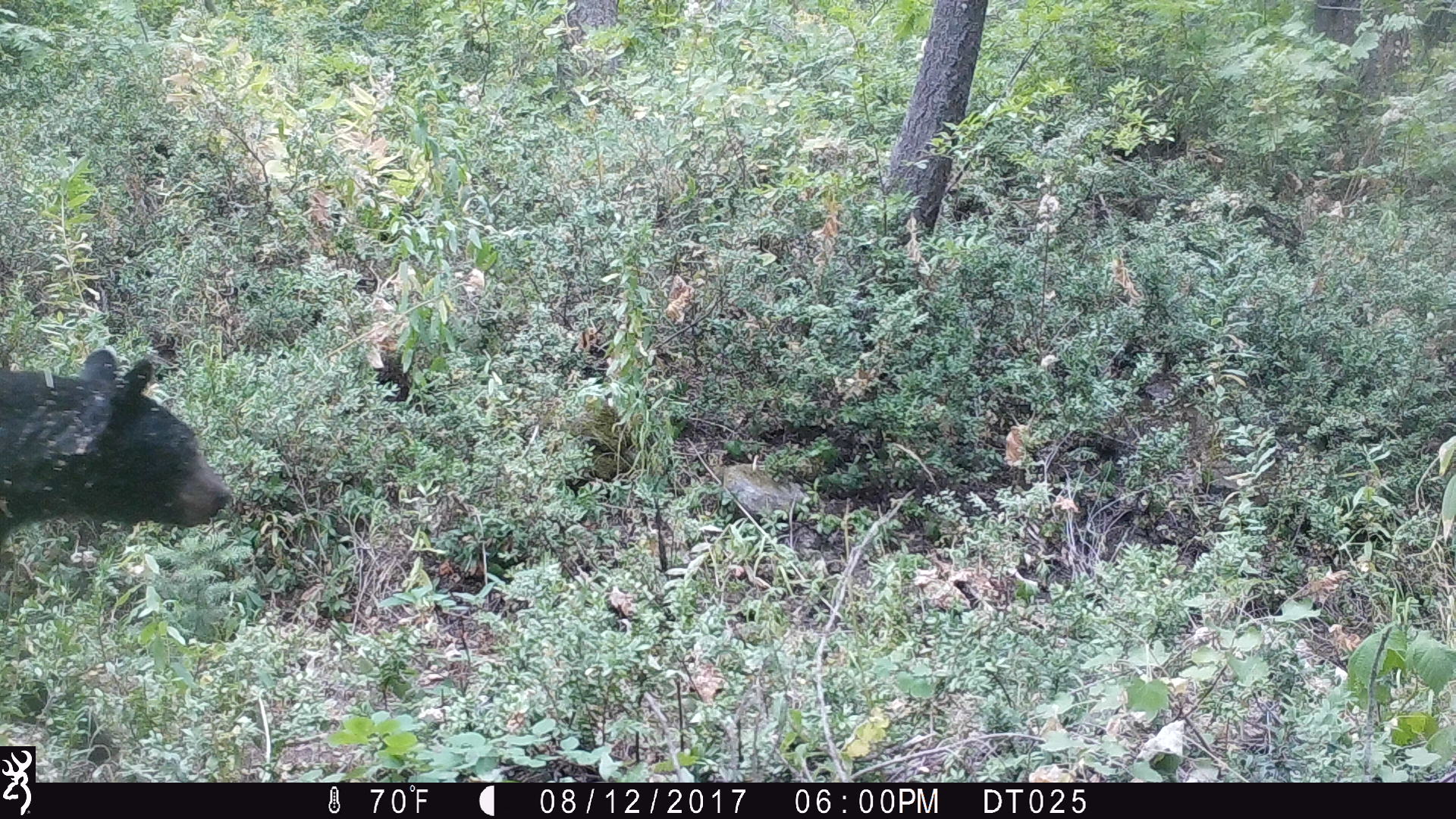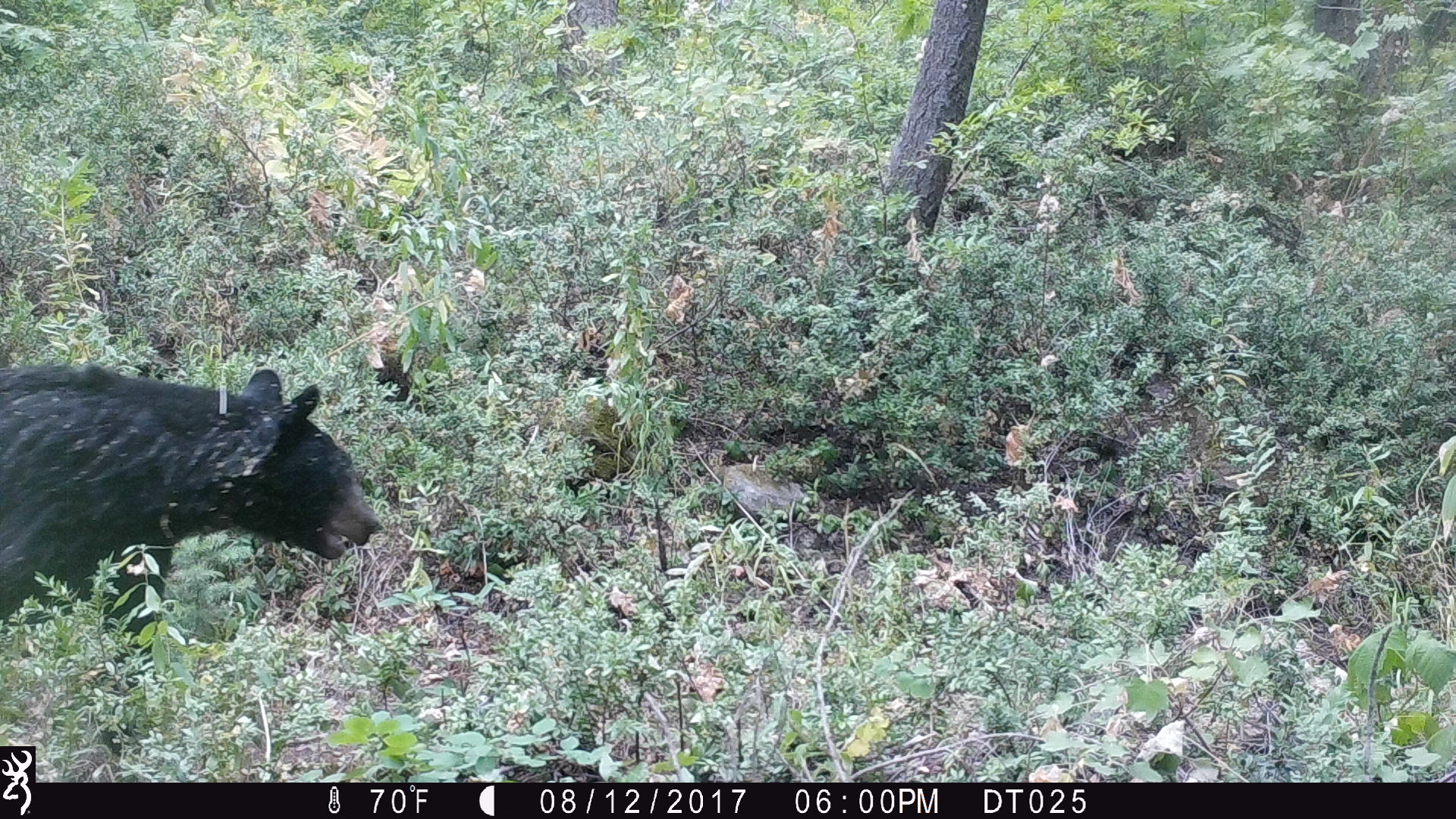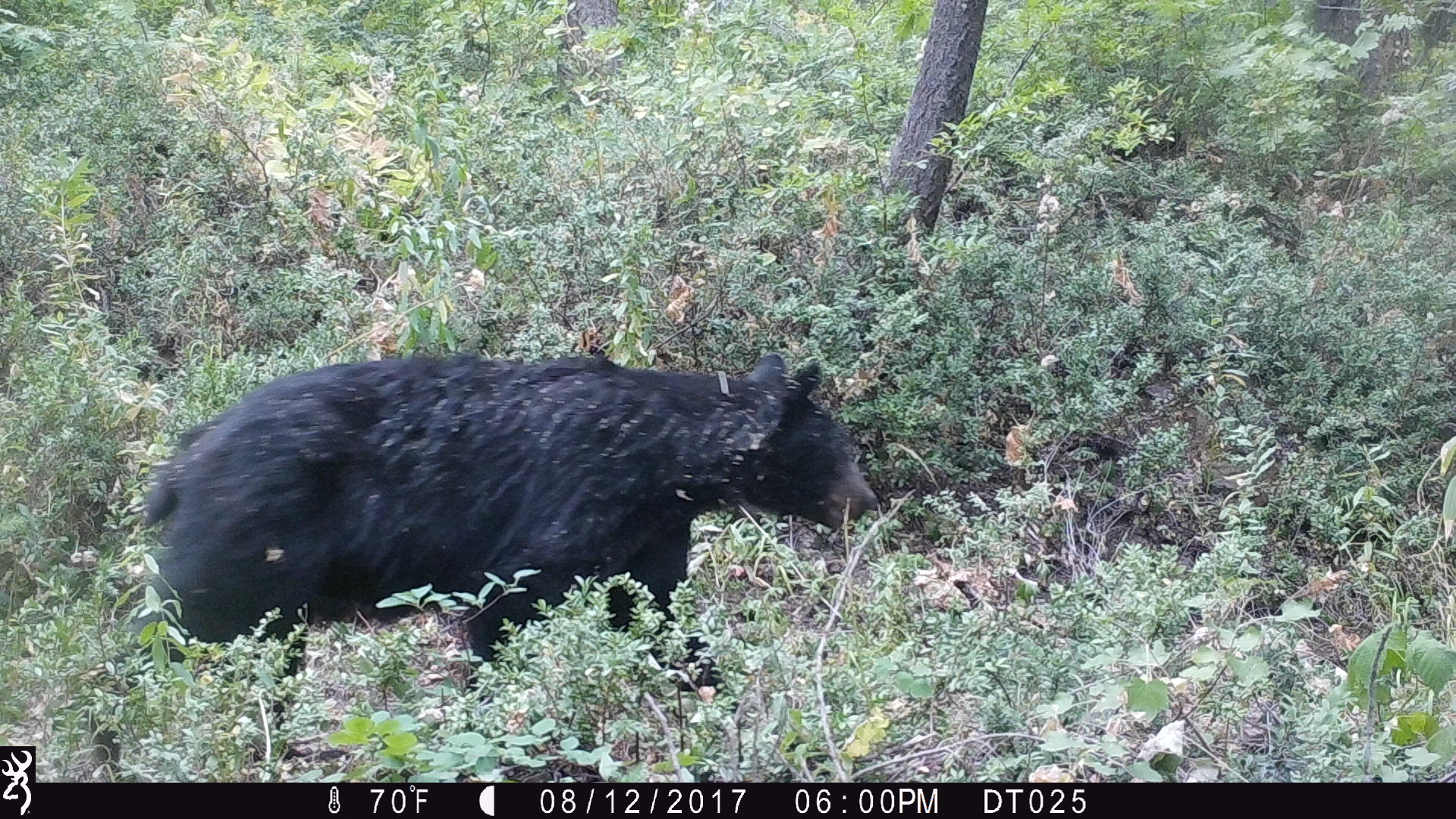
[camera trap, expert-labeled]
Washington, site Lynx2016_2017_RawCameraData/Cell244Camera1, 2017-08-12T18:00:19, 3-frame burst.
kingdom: Animalia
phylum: Chordata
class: Mammalia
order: Carnivora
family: Ursidae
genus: Ursus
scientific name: Ursus americanus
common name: american black bear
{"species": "Ursus americanus (american black bear)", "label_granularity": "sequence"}